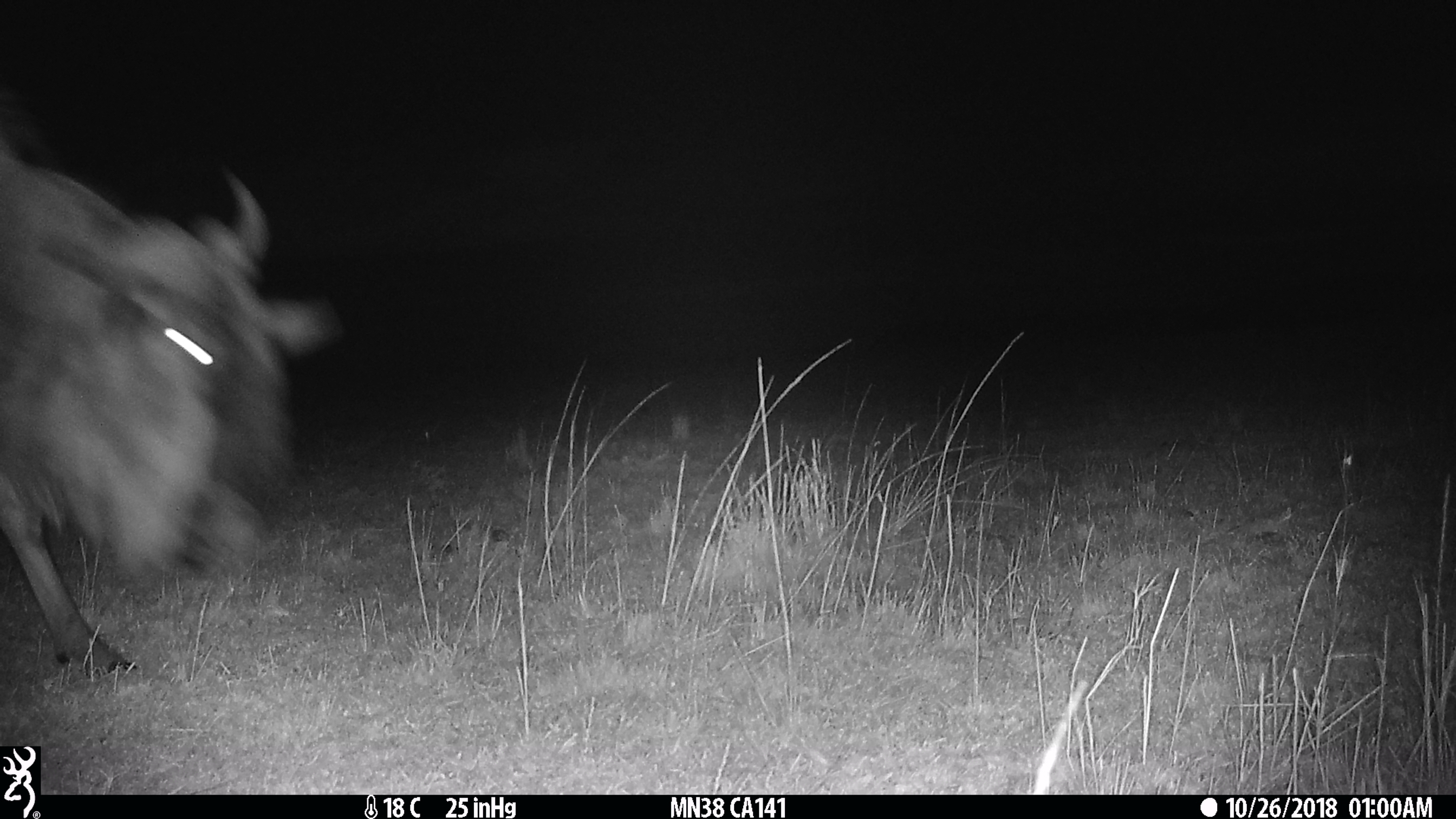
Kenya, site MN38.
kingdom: Animalia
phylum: Chordata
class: Mammalia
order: Artiodactyla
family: Bovidae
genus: Connochaetes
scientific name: Connochaetes taurinus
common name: blue wildebeest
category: wildebeest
Wildebeest (blue wildebeest) (Connochaetes taurinus).